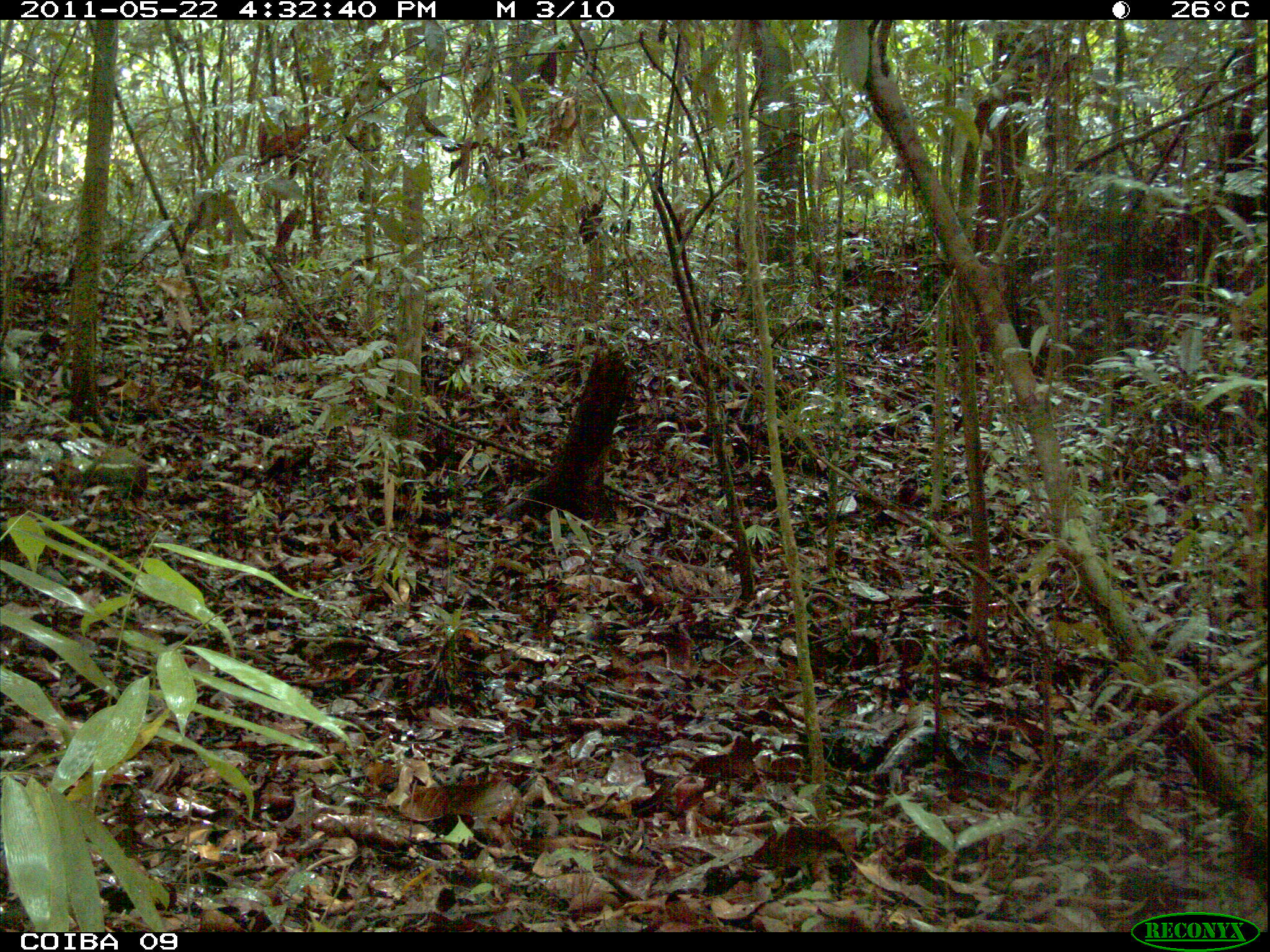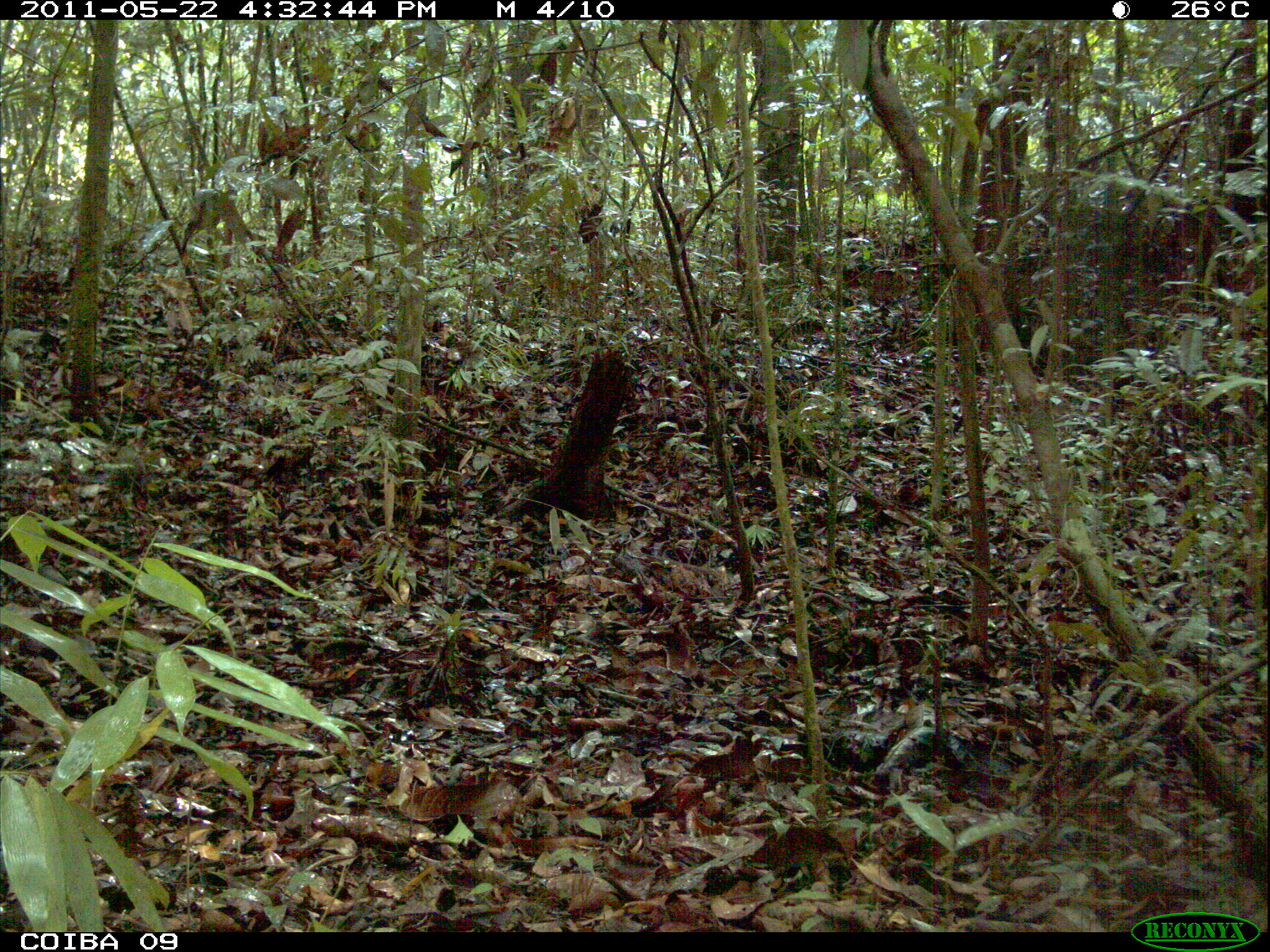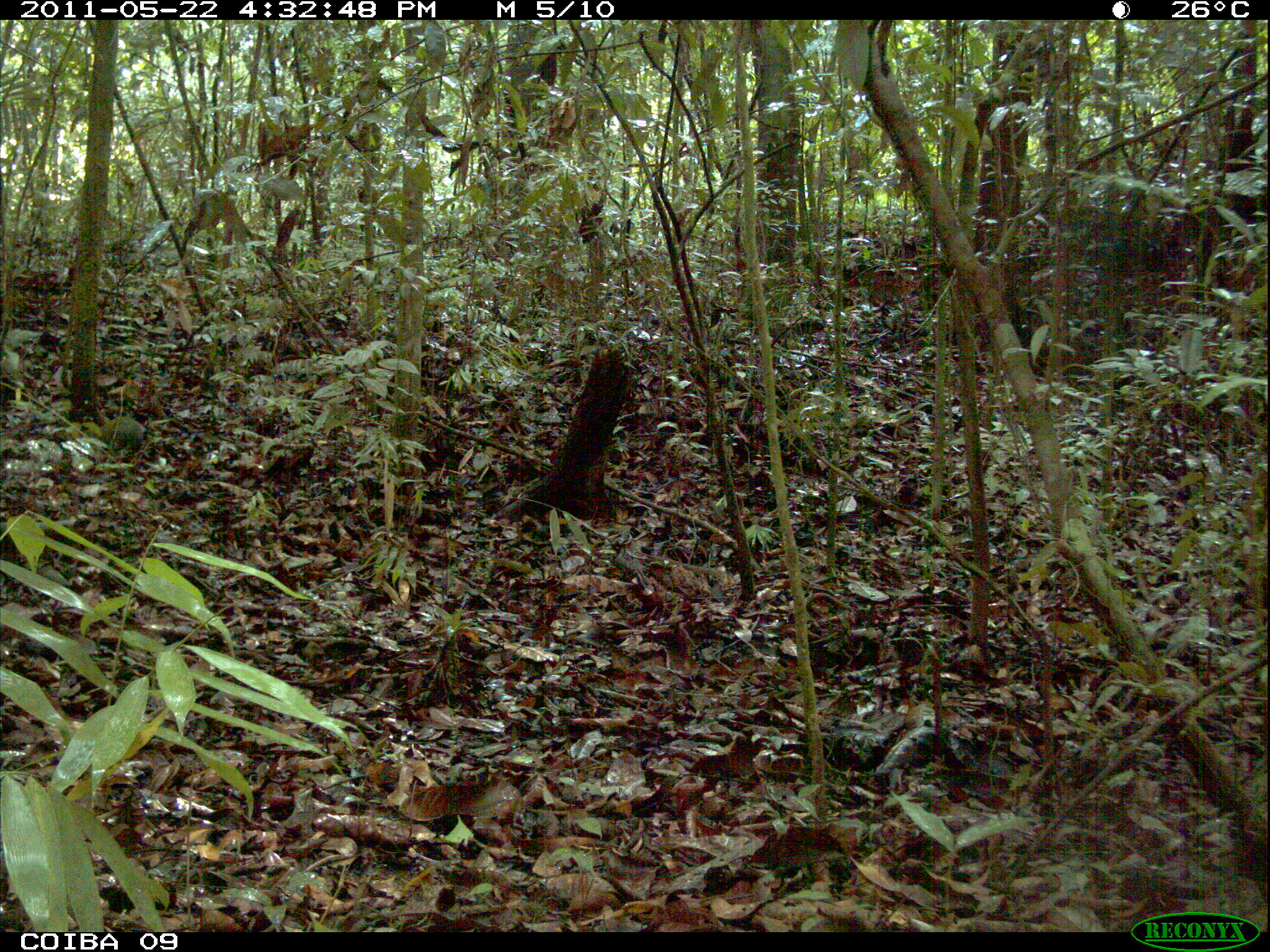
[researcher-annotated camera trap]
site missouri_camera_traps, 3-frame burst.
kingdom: Animalia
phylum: Chordata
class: Mammalia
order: Rodentia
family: Dasyproctidae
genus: Dasyprocta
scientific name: Dasyprocta coibae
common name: coiban agouti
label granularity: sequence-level